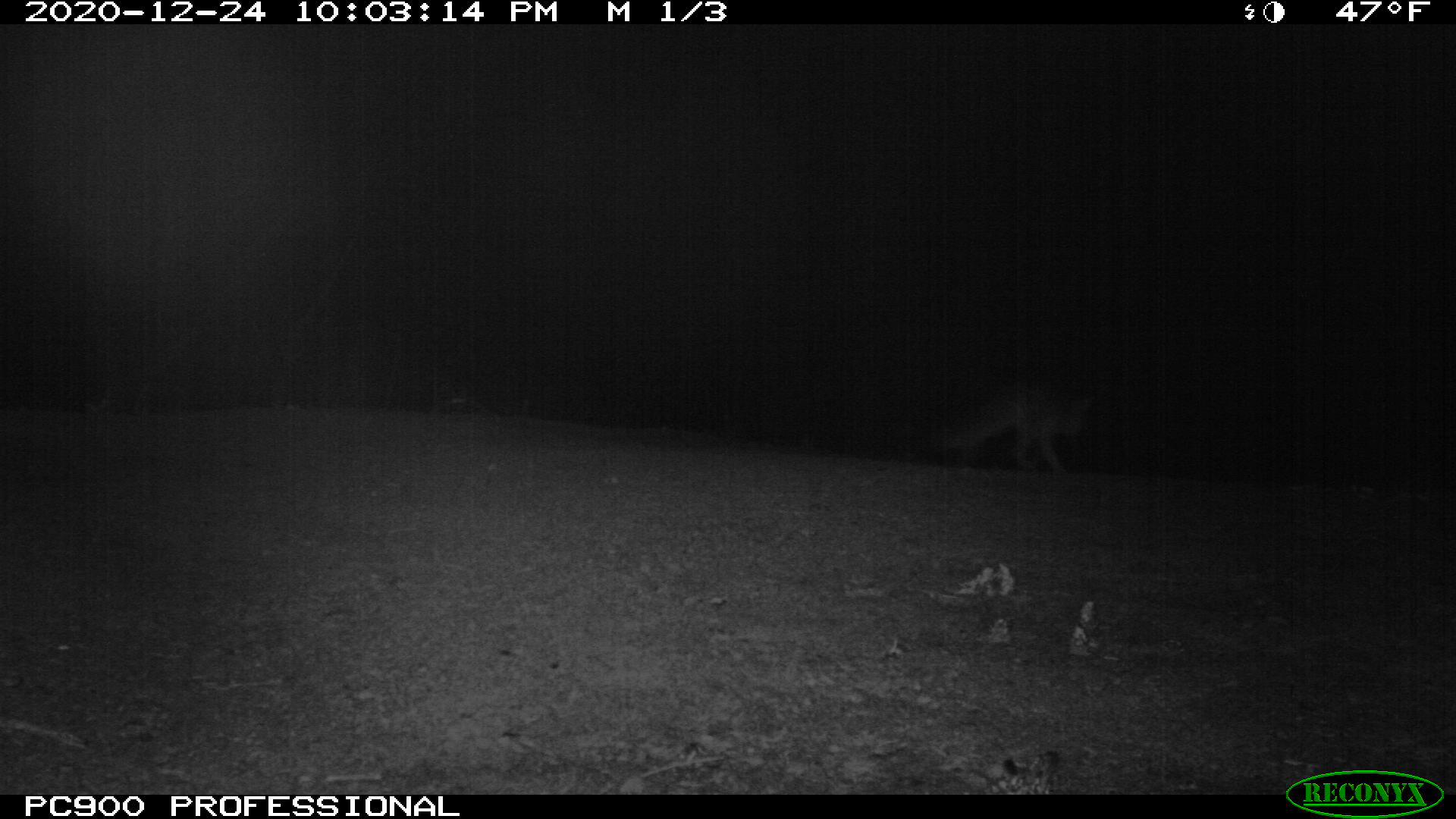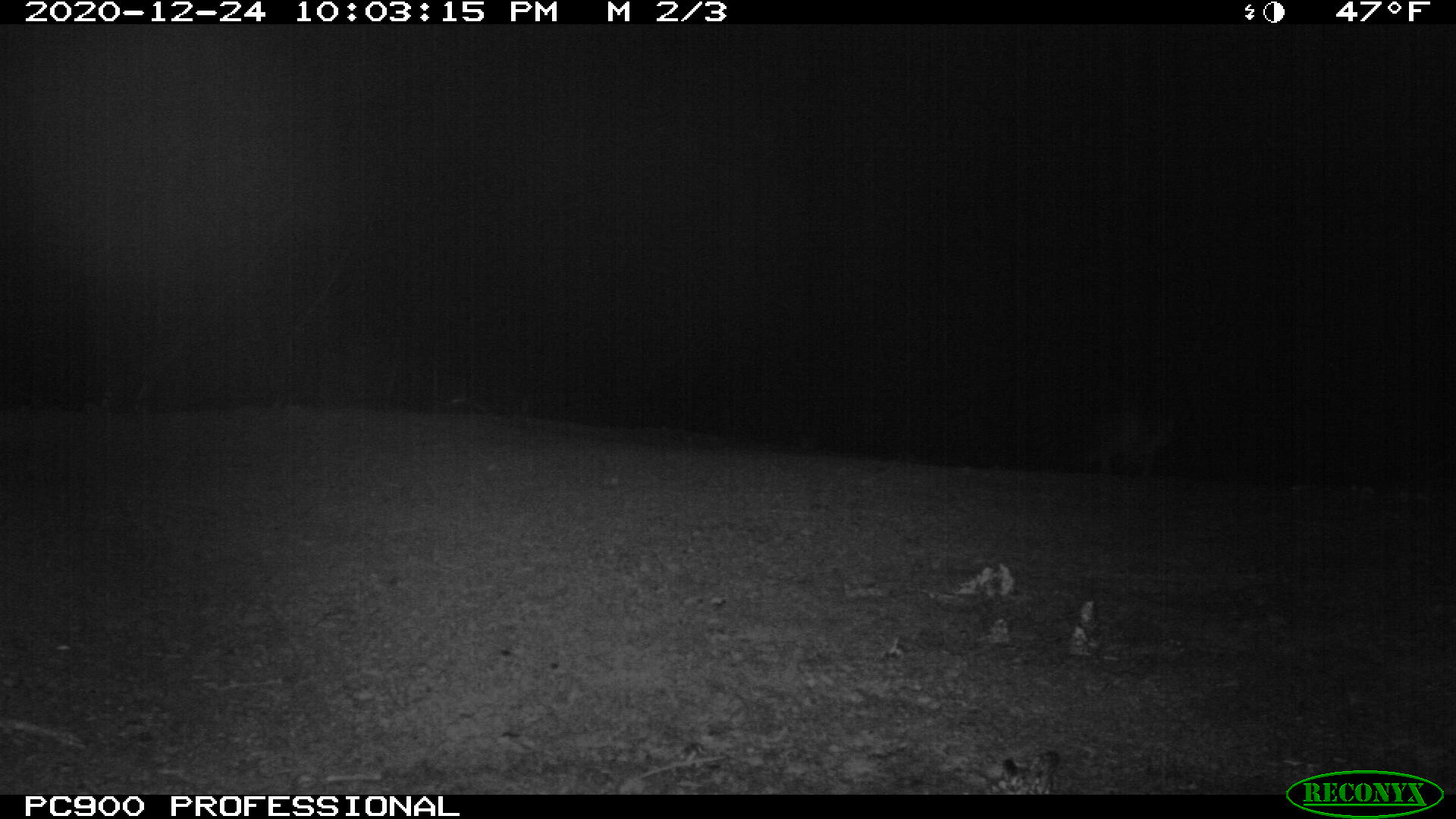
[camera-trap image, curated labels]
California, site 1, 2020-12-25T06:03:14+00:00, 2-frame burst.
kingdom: Animalia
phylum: Chordata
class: Mammalia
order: Carnivora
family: Canidae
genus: Urocyon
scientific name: Urocyon cinereoargenteus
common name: gray fox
Gray fox (Urocyon cinereoargenteus).